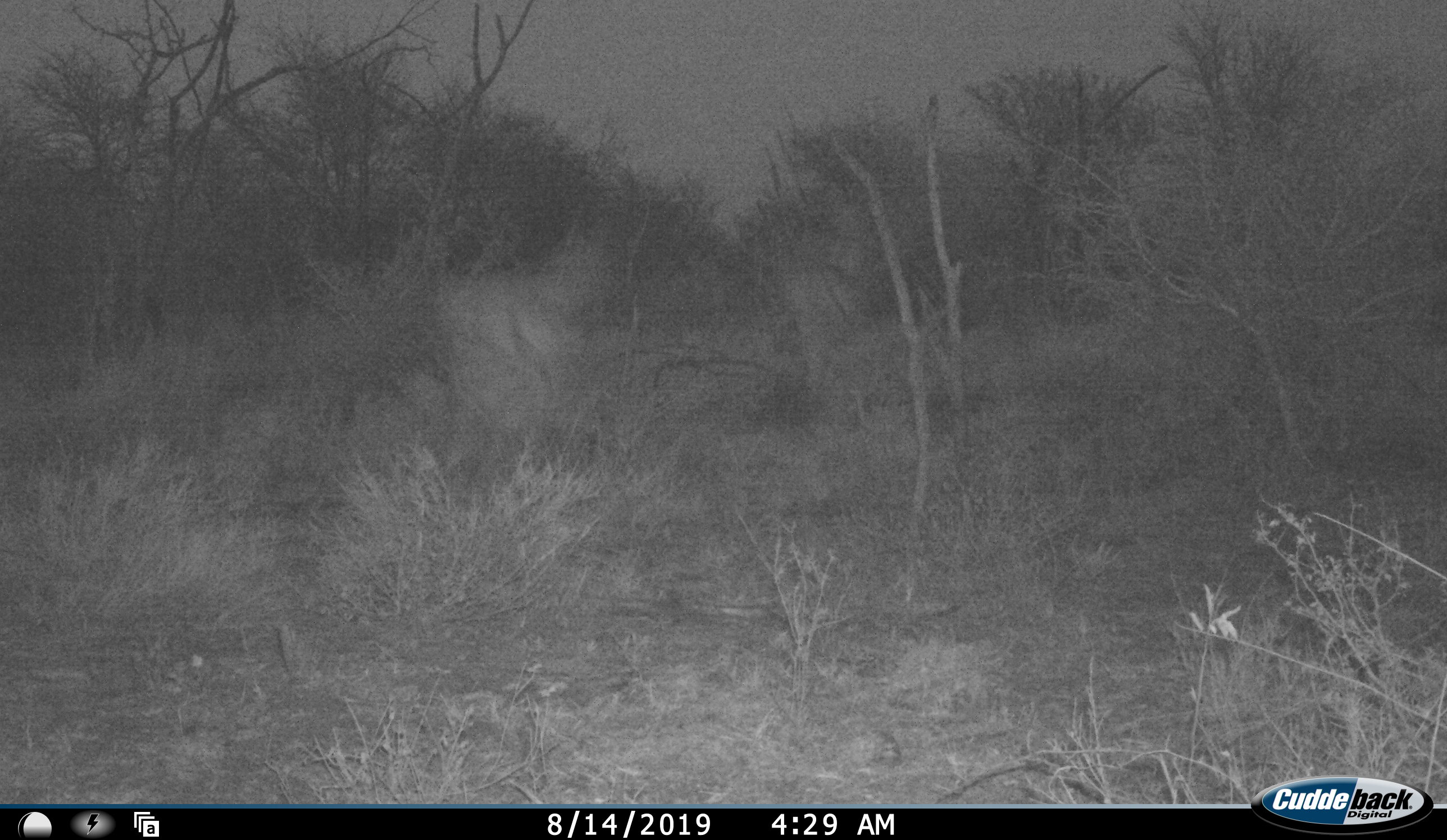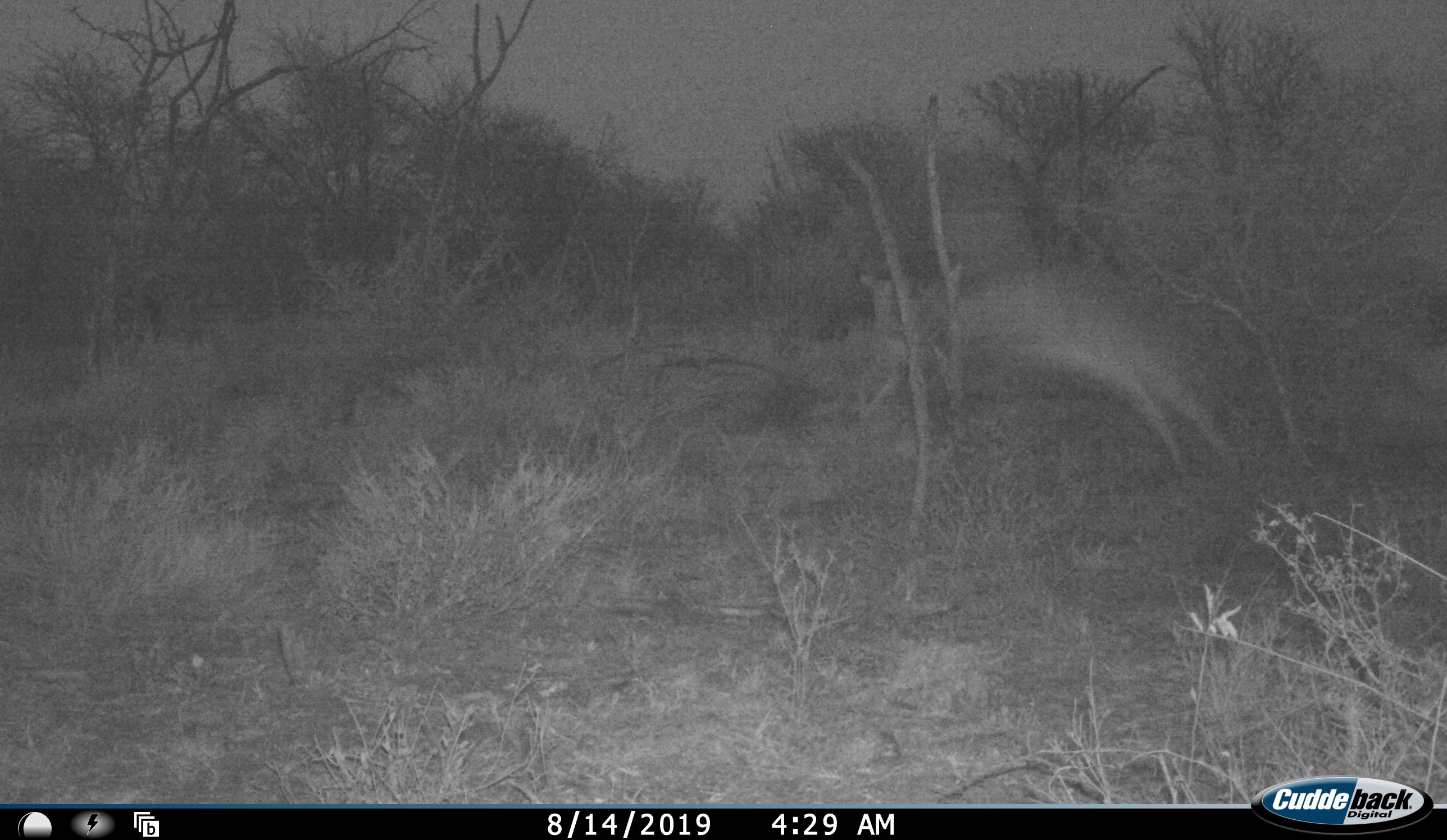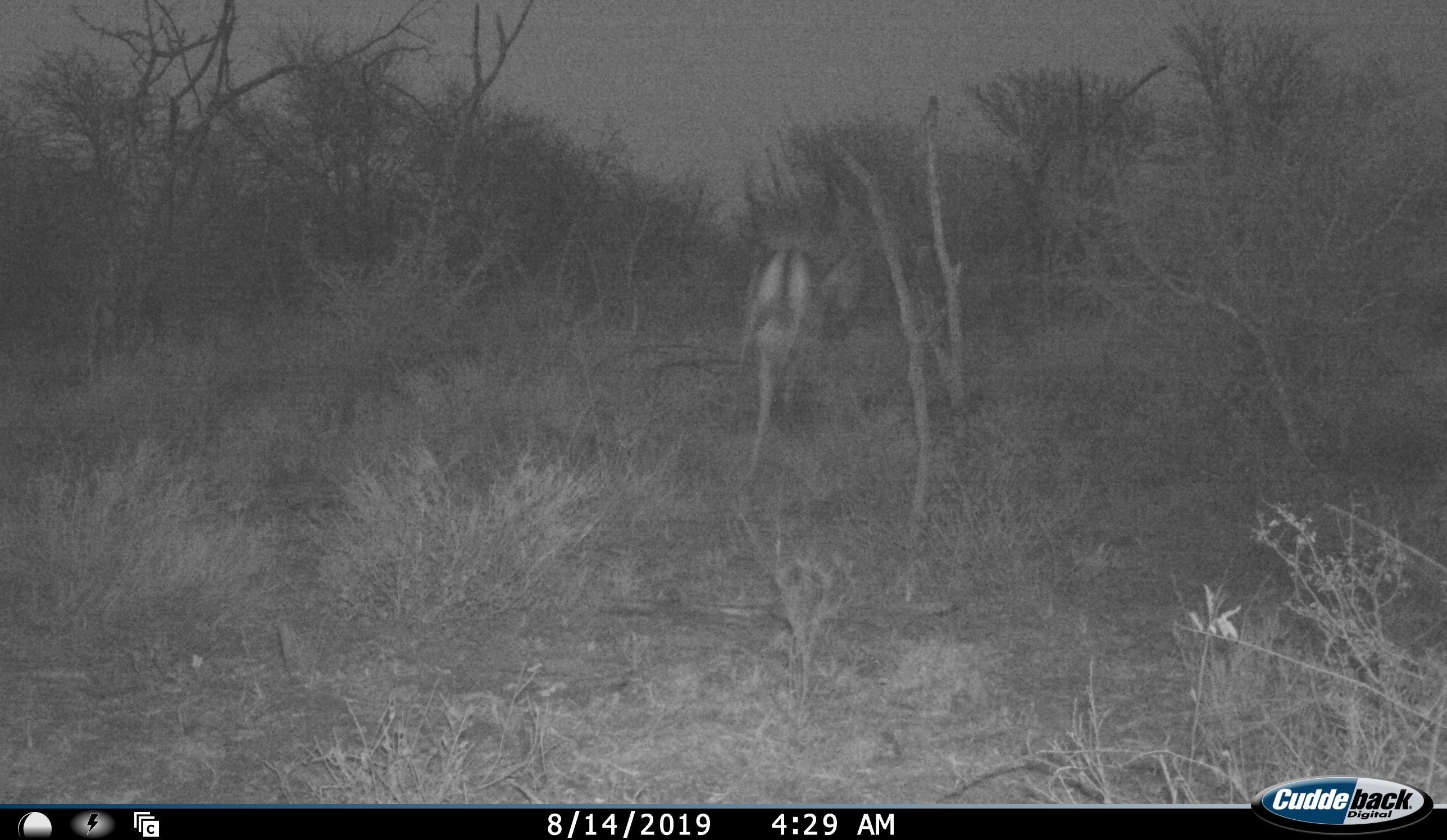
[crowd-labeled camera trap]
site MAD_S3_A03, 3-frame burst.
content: unidentified animal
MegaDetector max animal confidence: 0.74